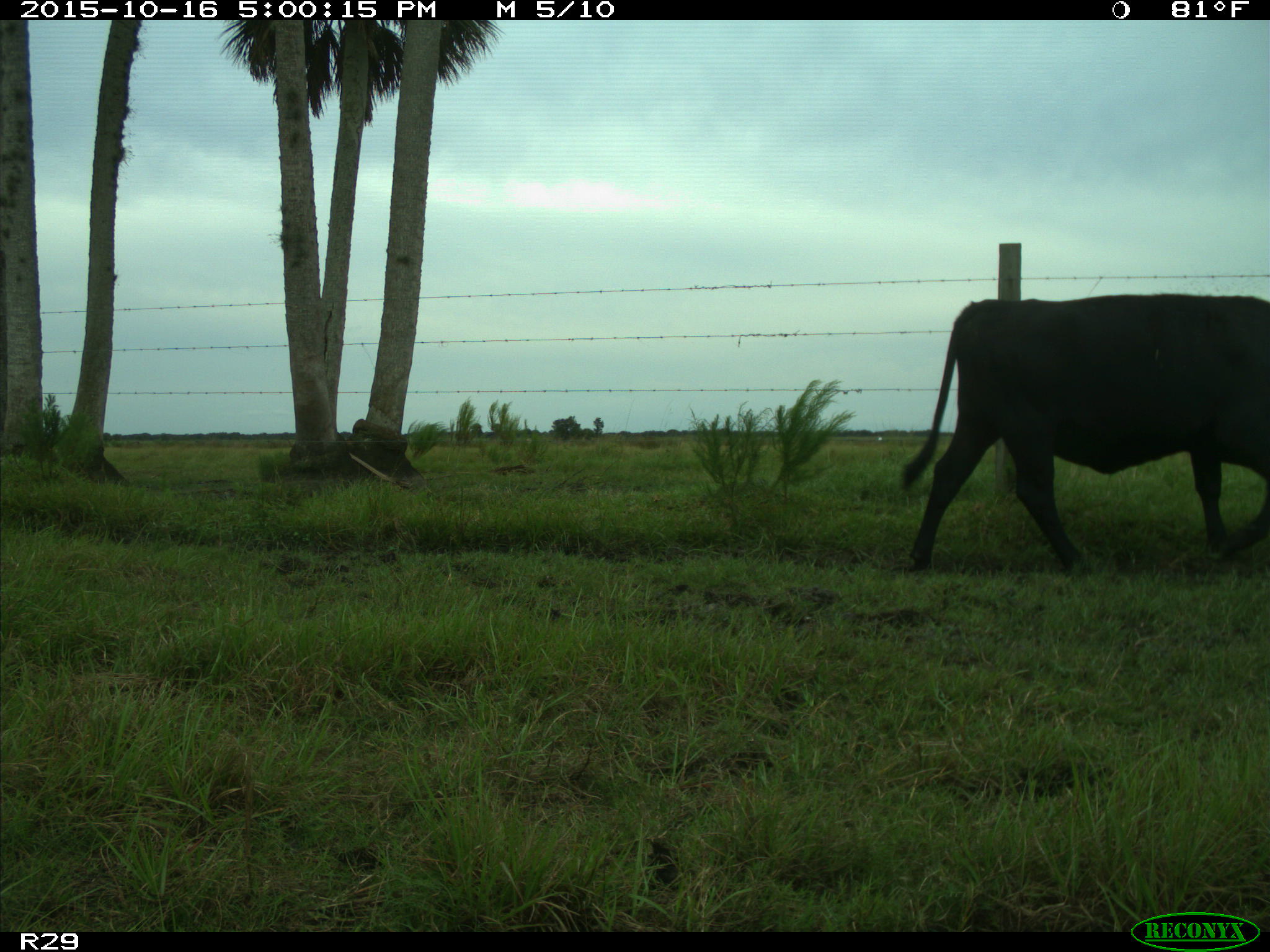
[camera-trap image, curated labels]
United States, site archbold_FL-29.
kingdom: Animalia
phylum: Chordata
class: Mammalia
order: Artiodactyla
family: Bovidae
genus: Bos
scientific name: Bos taurus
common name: domestic cow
Bos taurus (domestic cow).